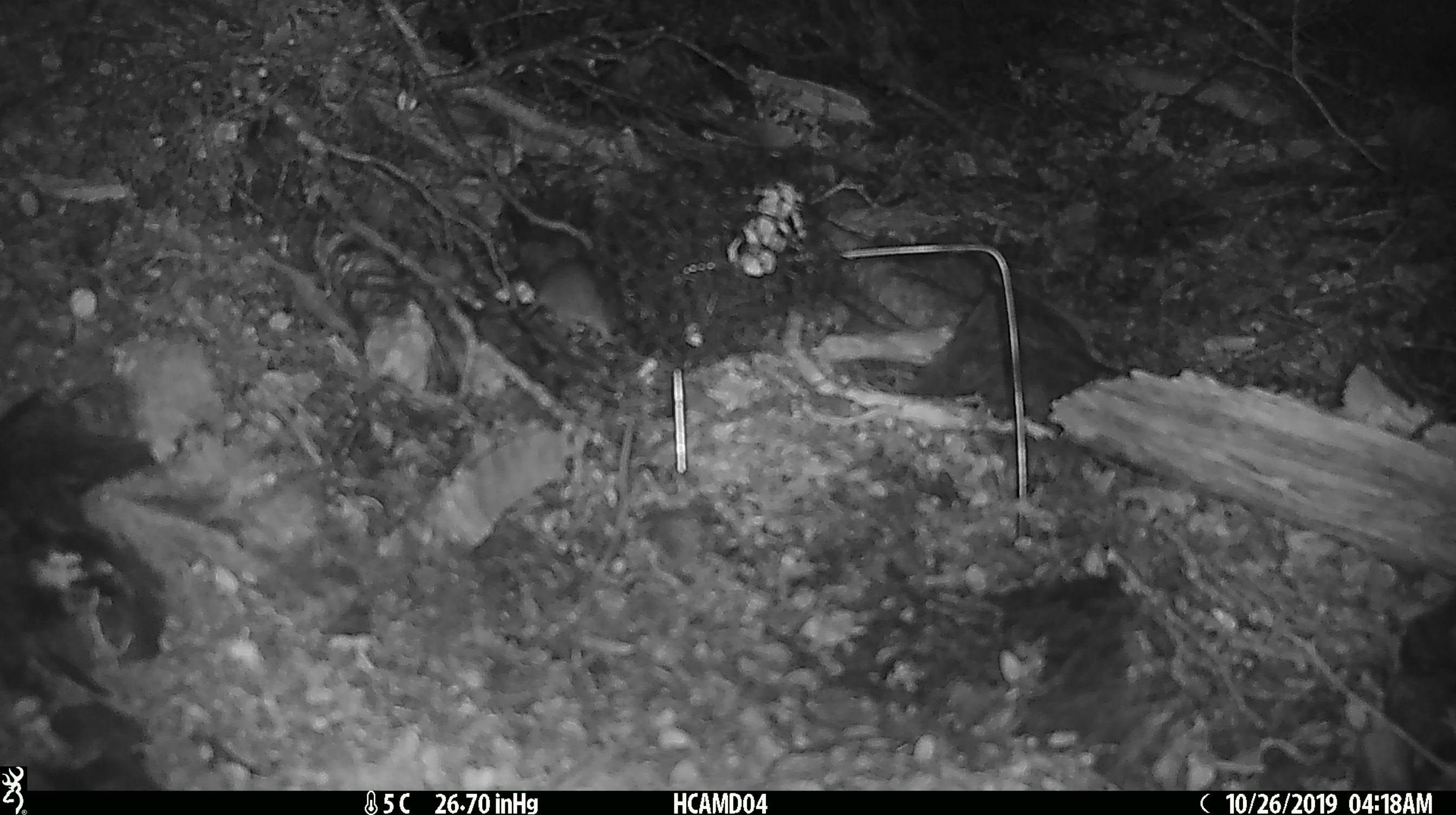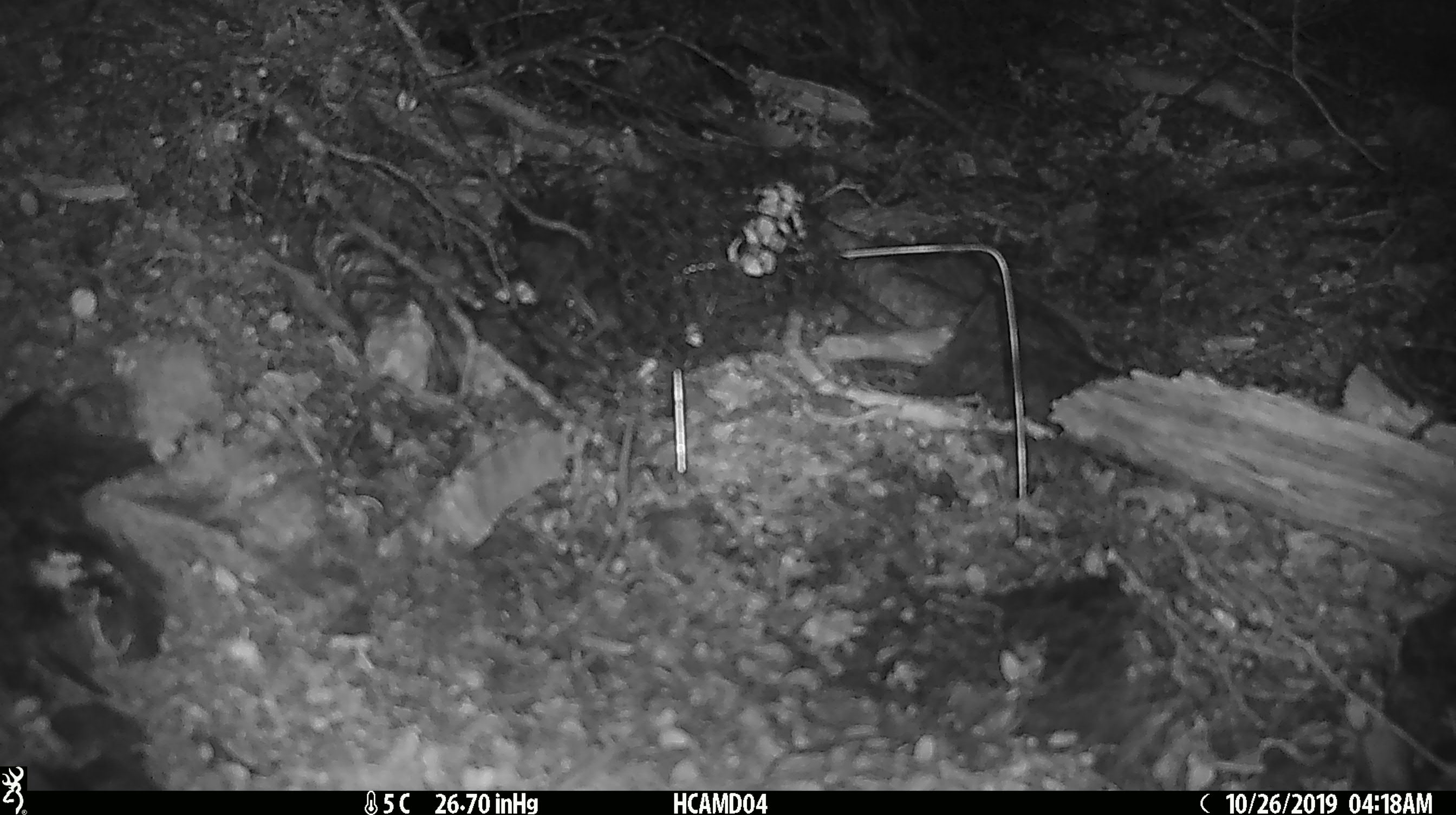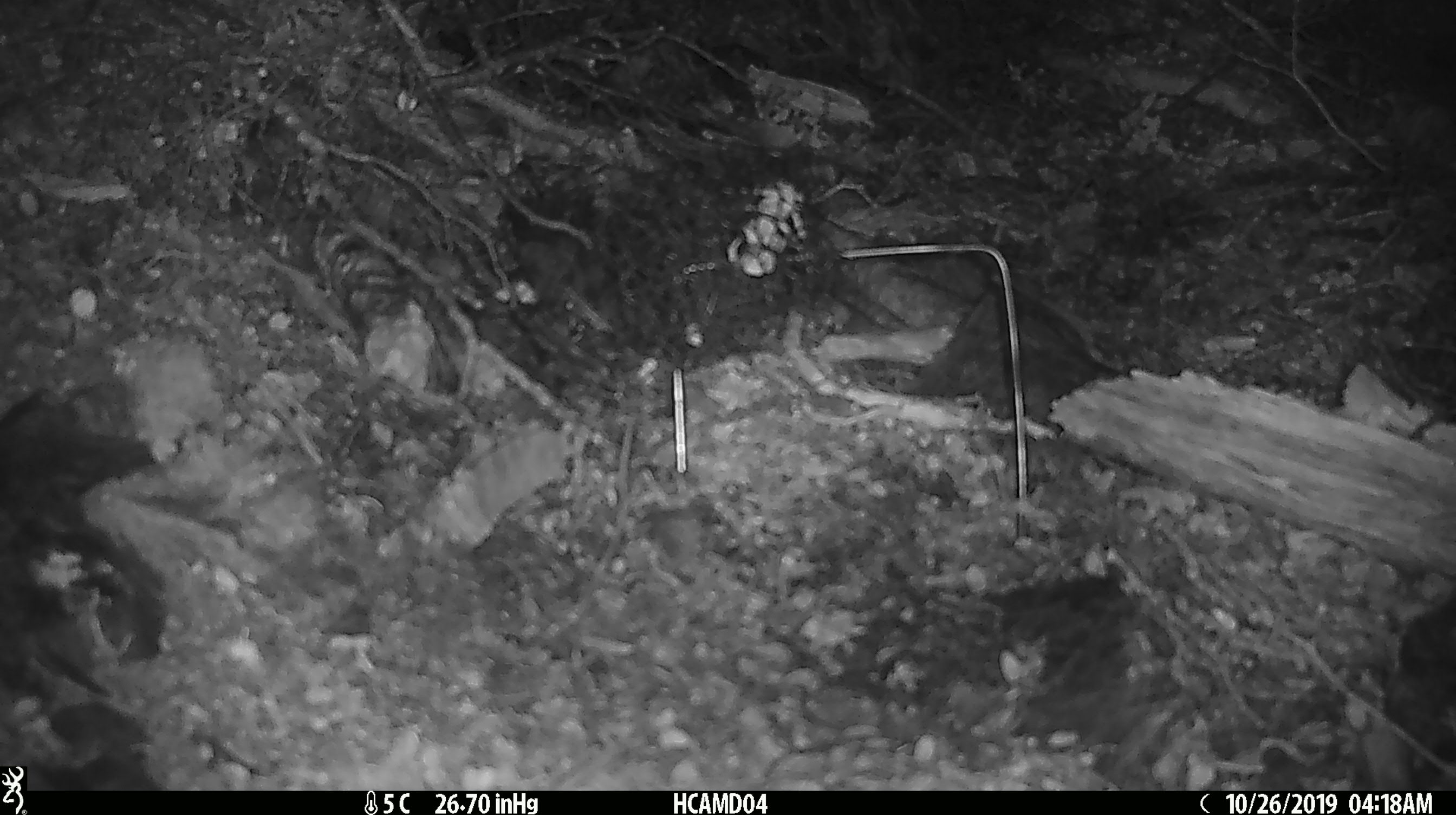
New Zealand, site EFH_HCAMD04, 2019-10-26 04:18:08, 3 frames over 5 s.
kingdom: Animalia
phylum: Chordata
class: Mammalia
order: Rodentia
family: Muridae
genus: Mus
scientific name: Mus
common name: mouse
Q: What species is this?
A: Mouse (Mus).